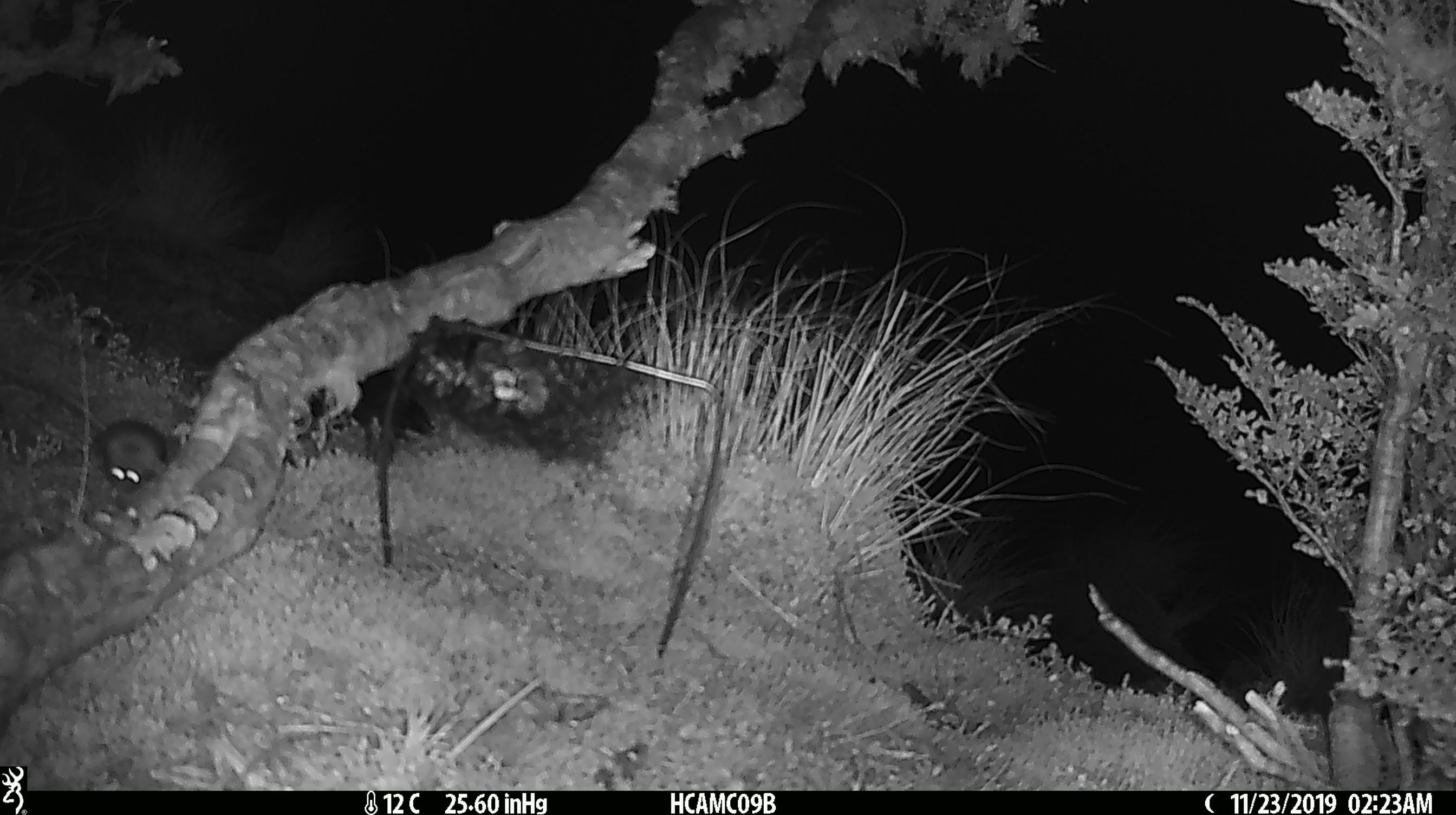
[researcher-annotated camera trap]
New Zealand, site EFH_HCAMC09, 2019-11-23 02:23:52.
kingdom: Animalia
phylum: Chordata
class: Mammalia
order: Rodentia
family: Muridae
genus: Mus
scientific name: Mus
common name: mouse